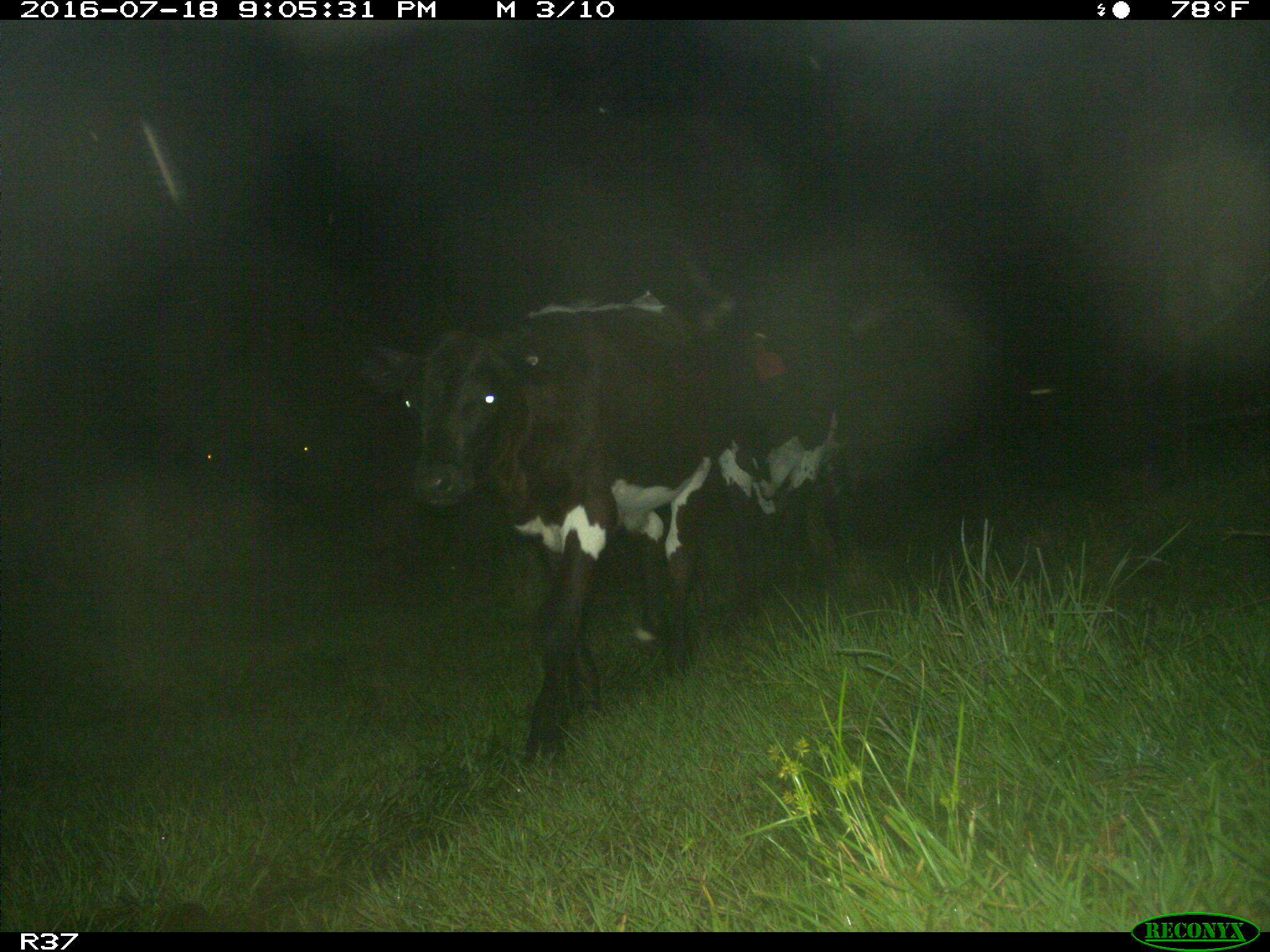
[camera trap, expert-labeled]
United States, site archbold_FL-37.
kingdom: Animalia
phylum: Chordata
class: Mammalia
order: Artiodactyla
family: Bovidae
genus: Bos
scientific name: Bos taurus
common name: domestic cow